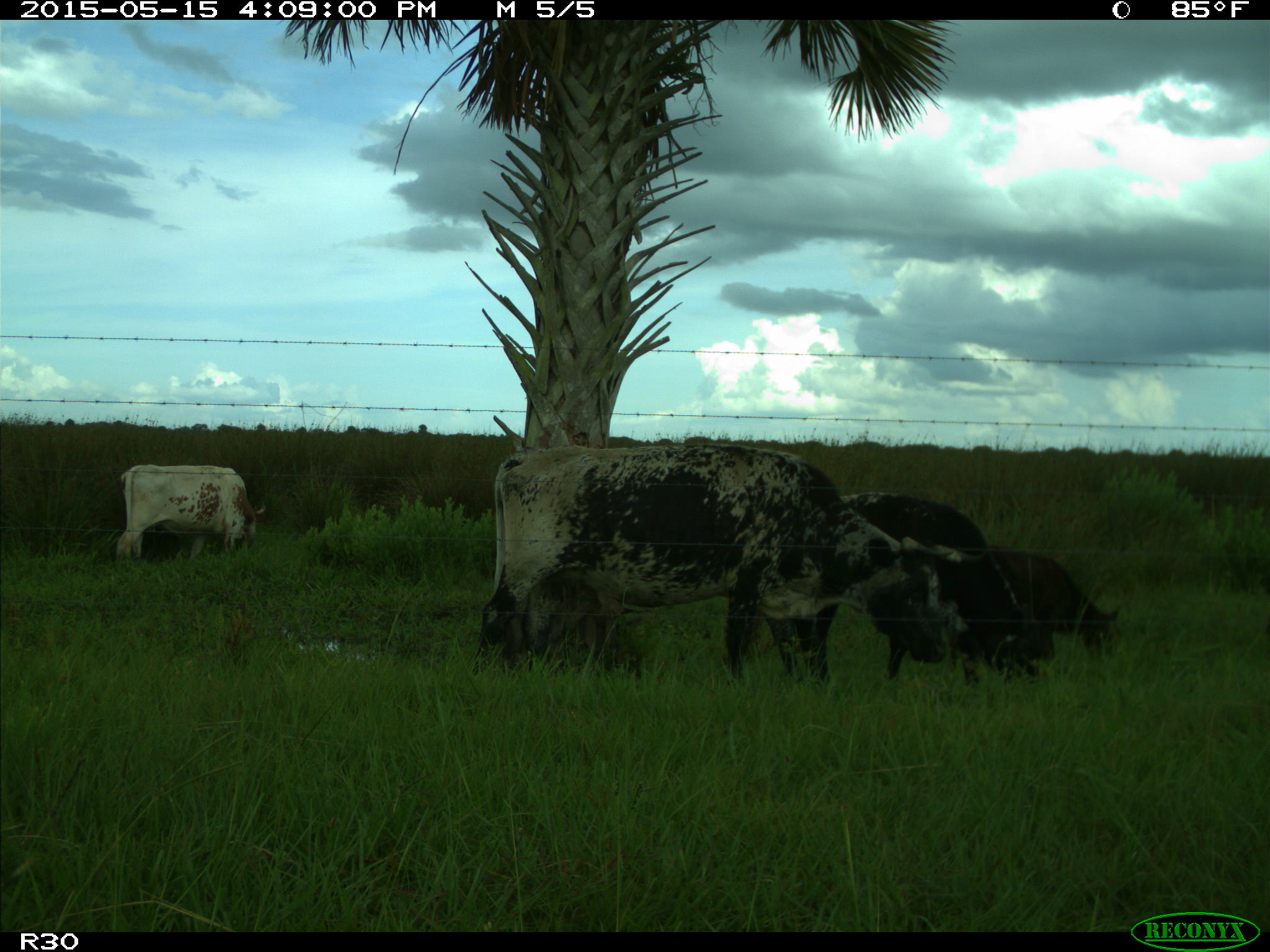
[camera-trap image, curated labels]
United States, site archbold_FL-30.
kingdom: Animalia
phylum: Chordata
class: Mammalia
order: Artiodactyla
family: Bovidae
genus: Bos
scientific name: Bos taurus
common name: domestic cow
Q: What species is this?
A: Bos taurus (domestic cow).